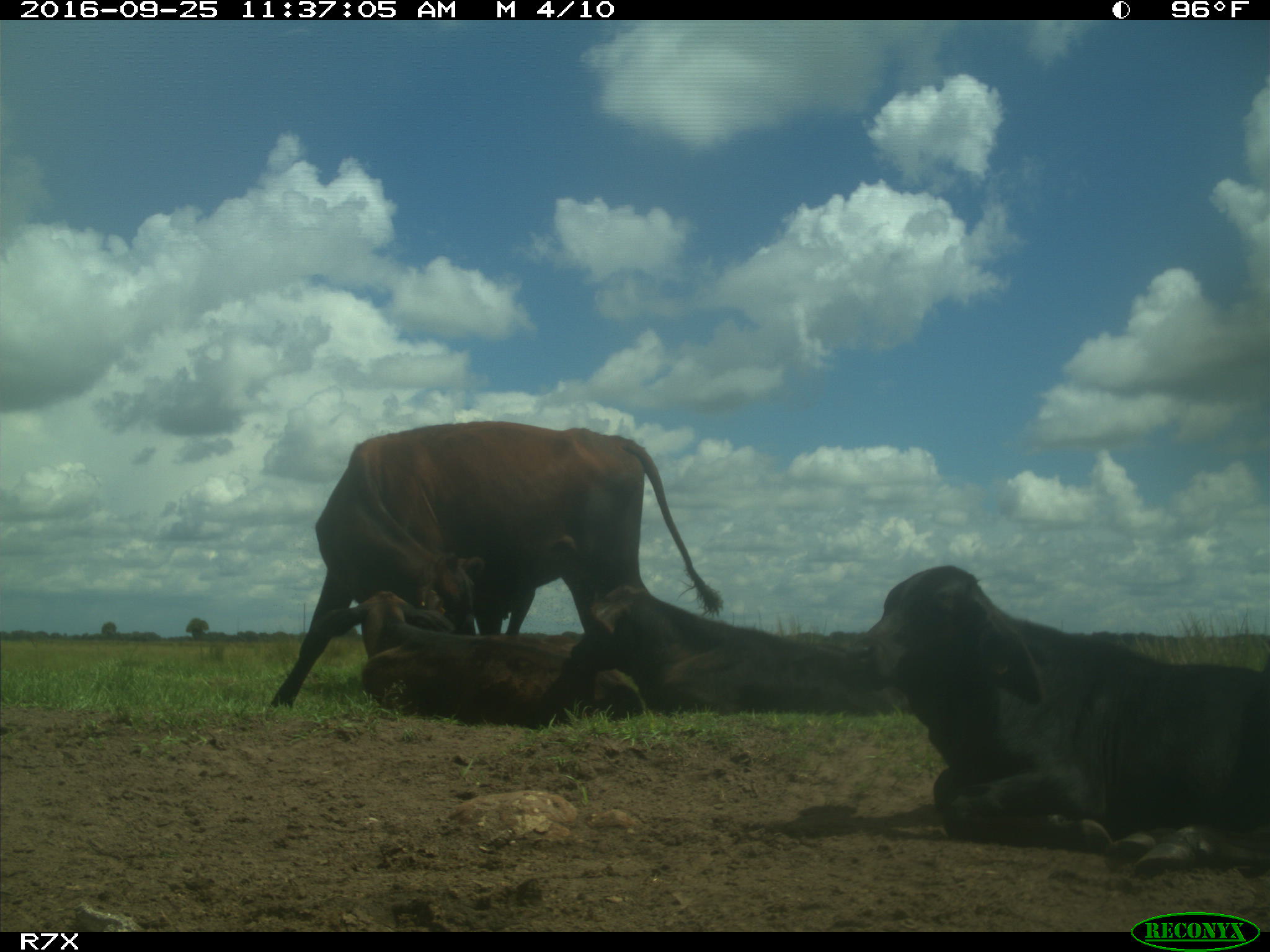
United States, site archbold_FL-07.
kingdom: Animalia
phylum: Chordata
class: Mammalia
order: Artiodactyla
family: Bovidae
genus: Bos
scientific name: Bos taurus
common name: domestic cow